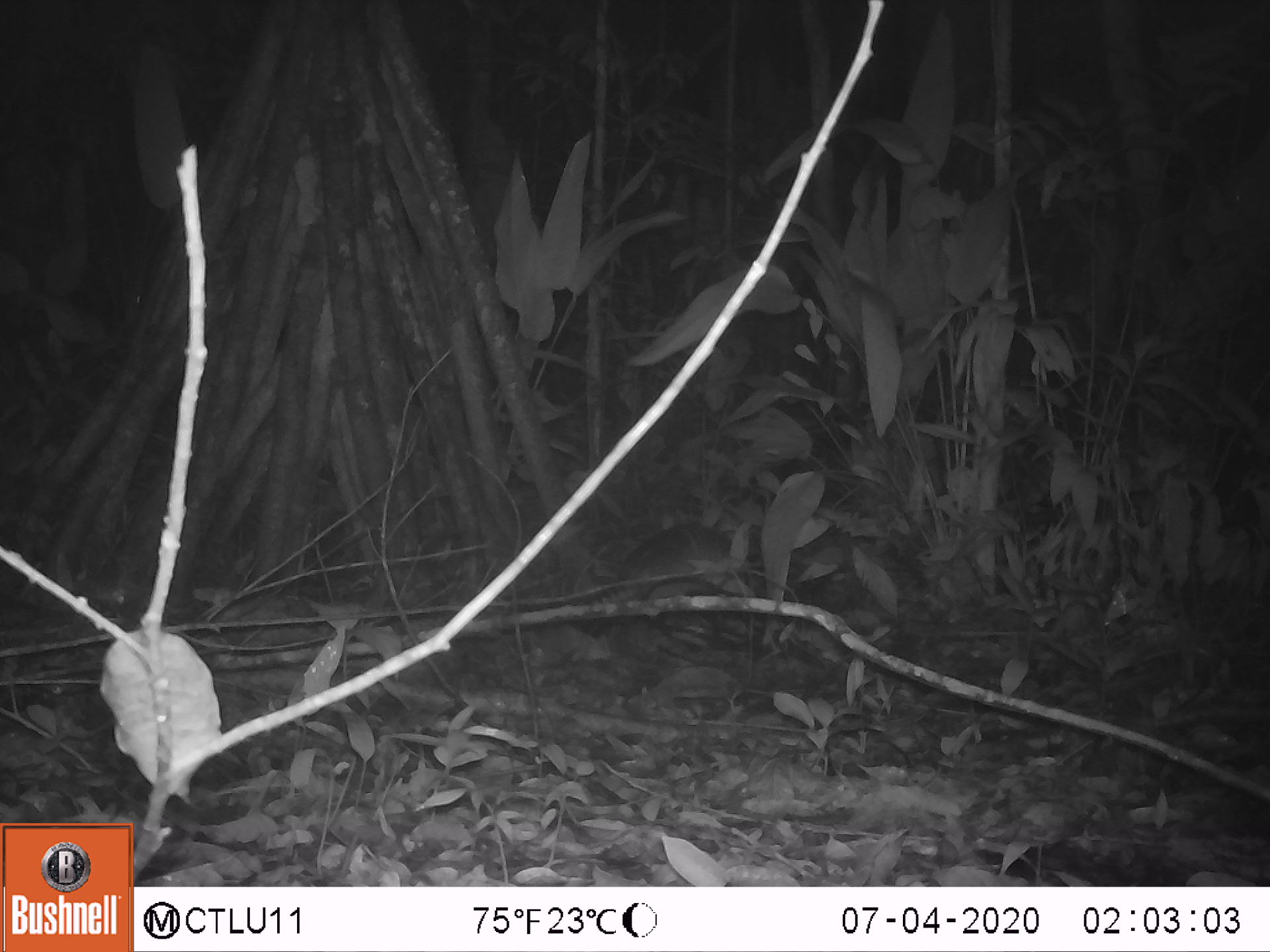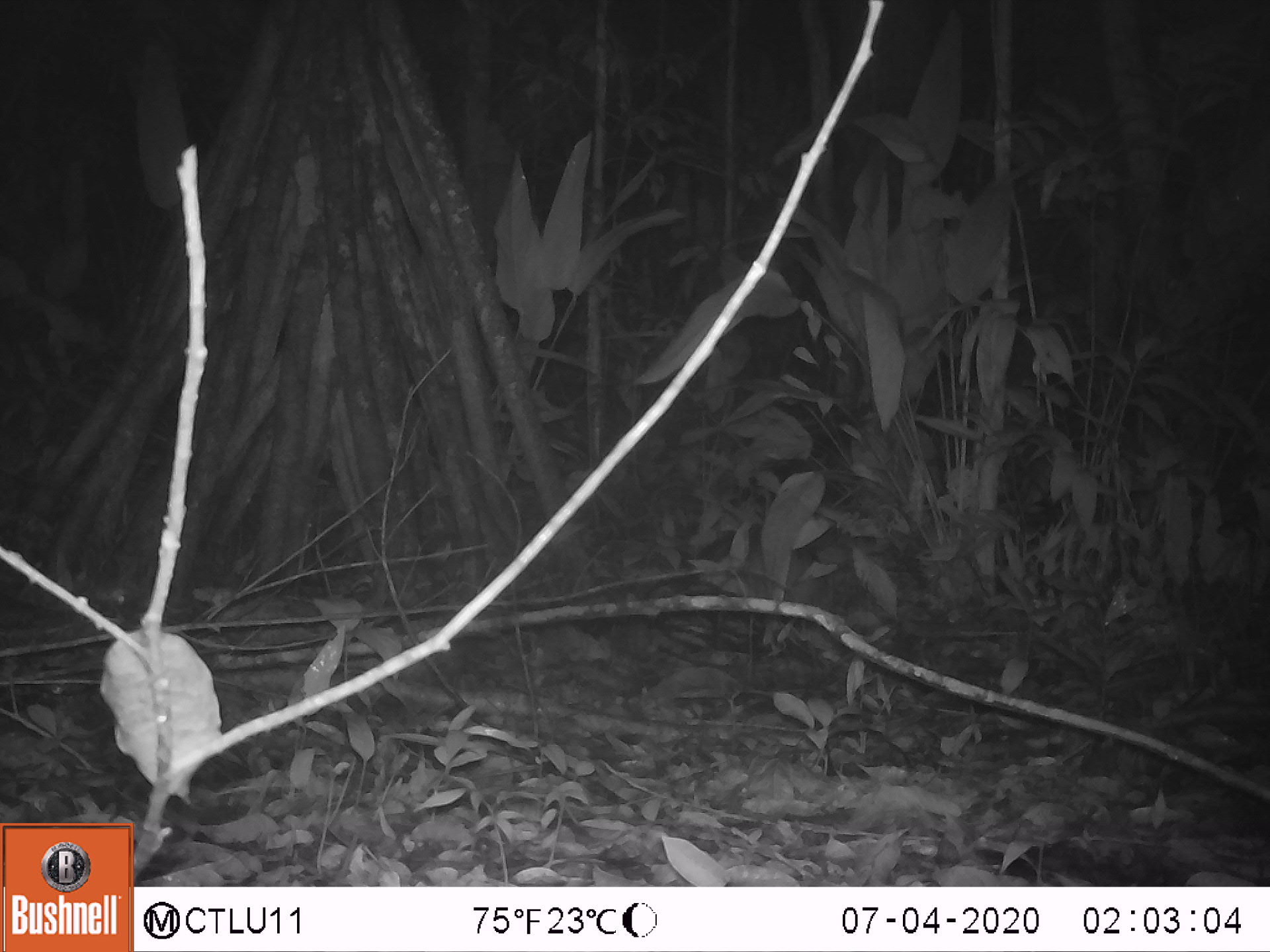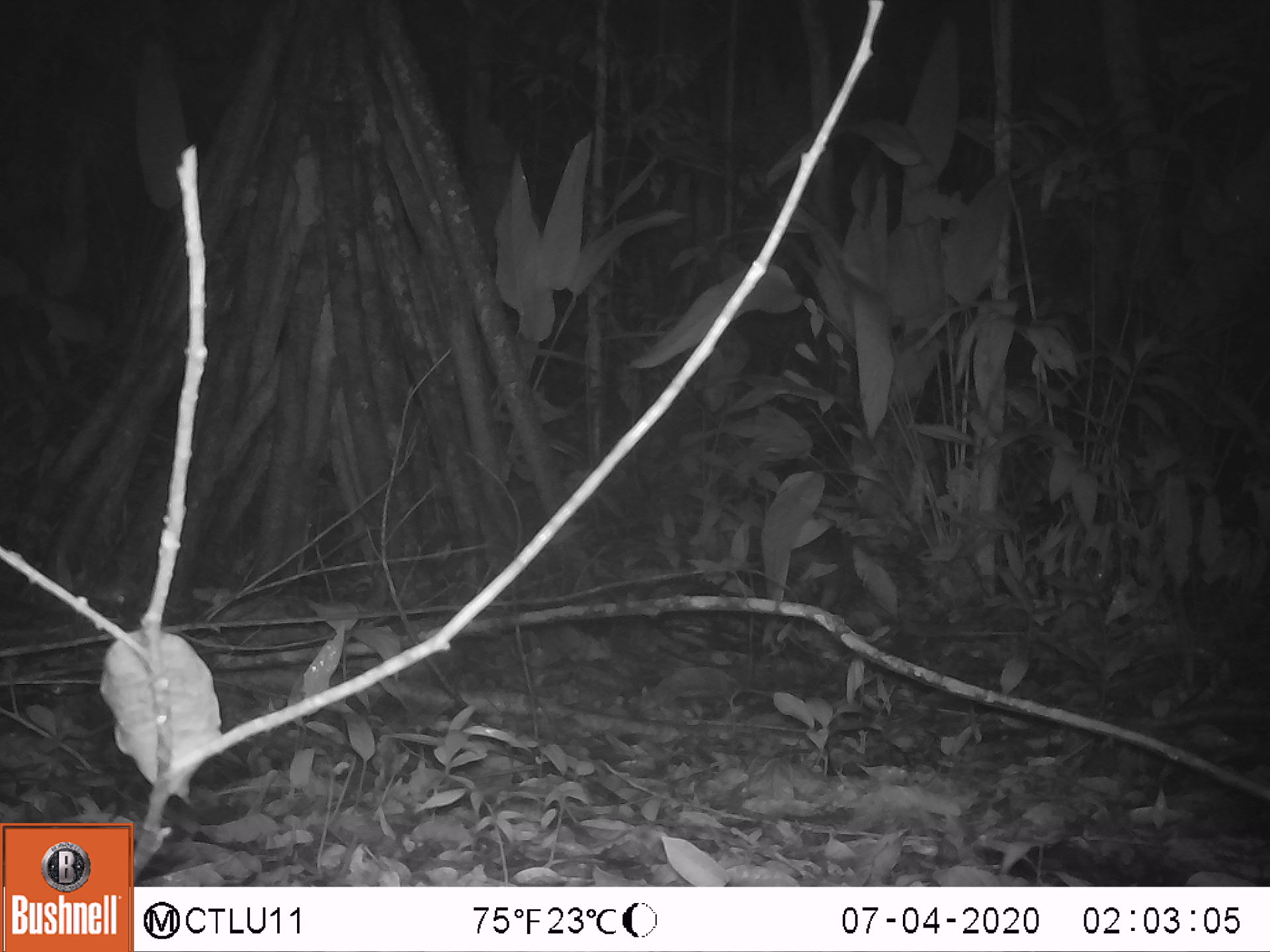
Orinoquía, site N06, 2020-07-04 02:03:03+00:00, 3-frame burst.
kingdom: Animalia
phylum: Chordata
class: Mammalia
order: Cingulata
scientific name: Cingulata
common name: armadillo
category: unknown armadillo